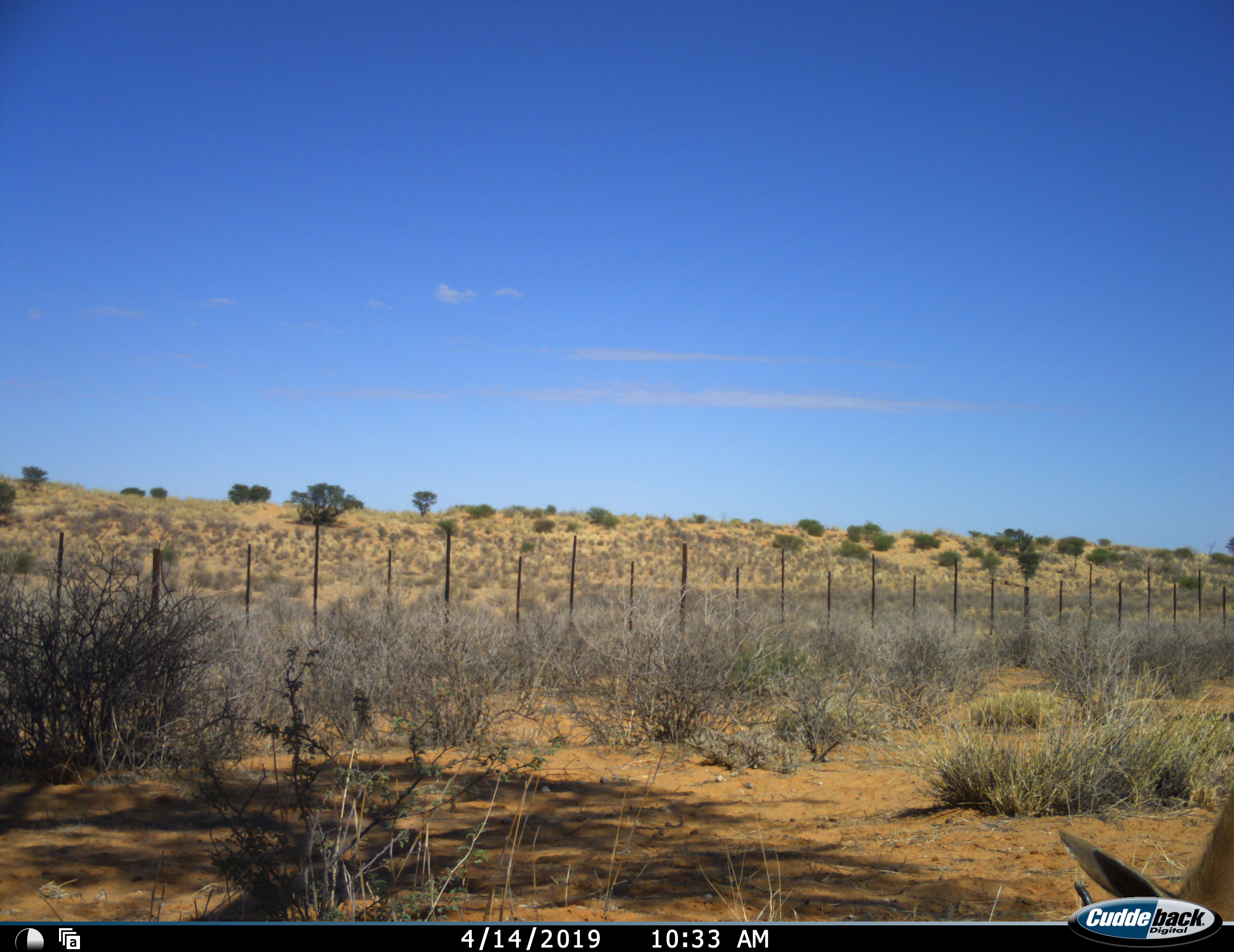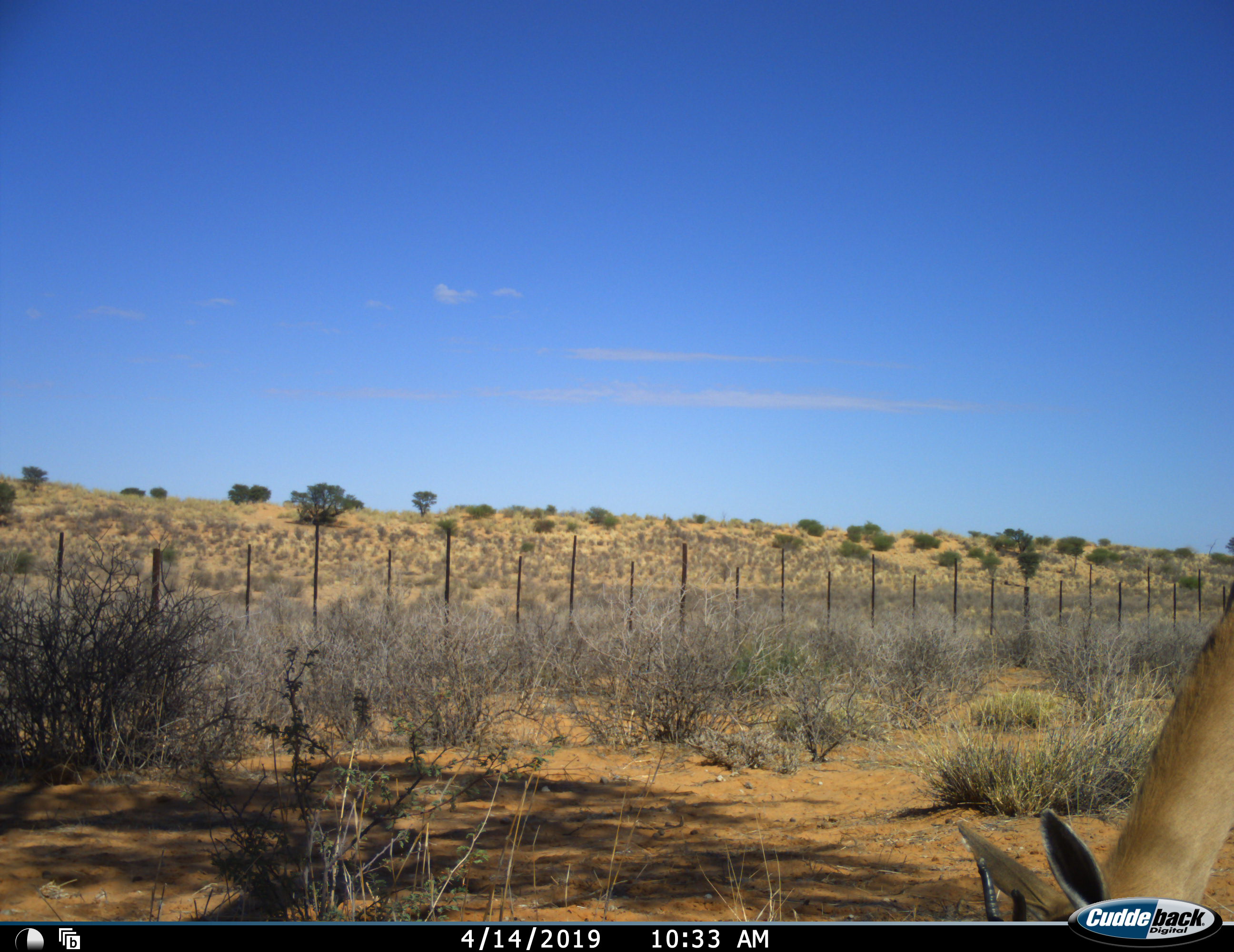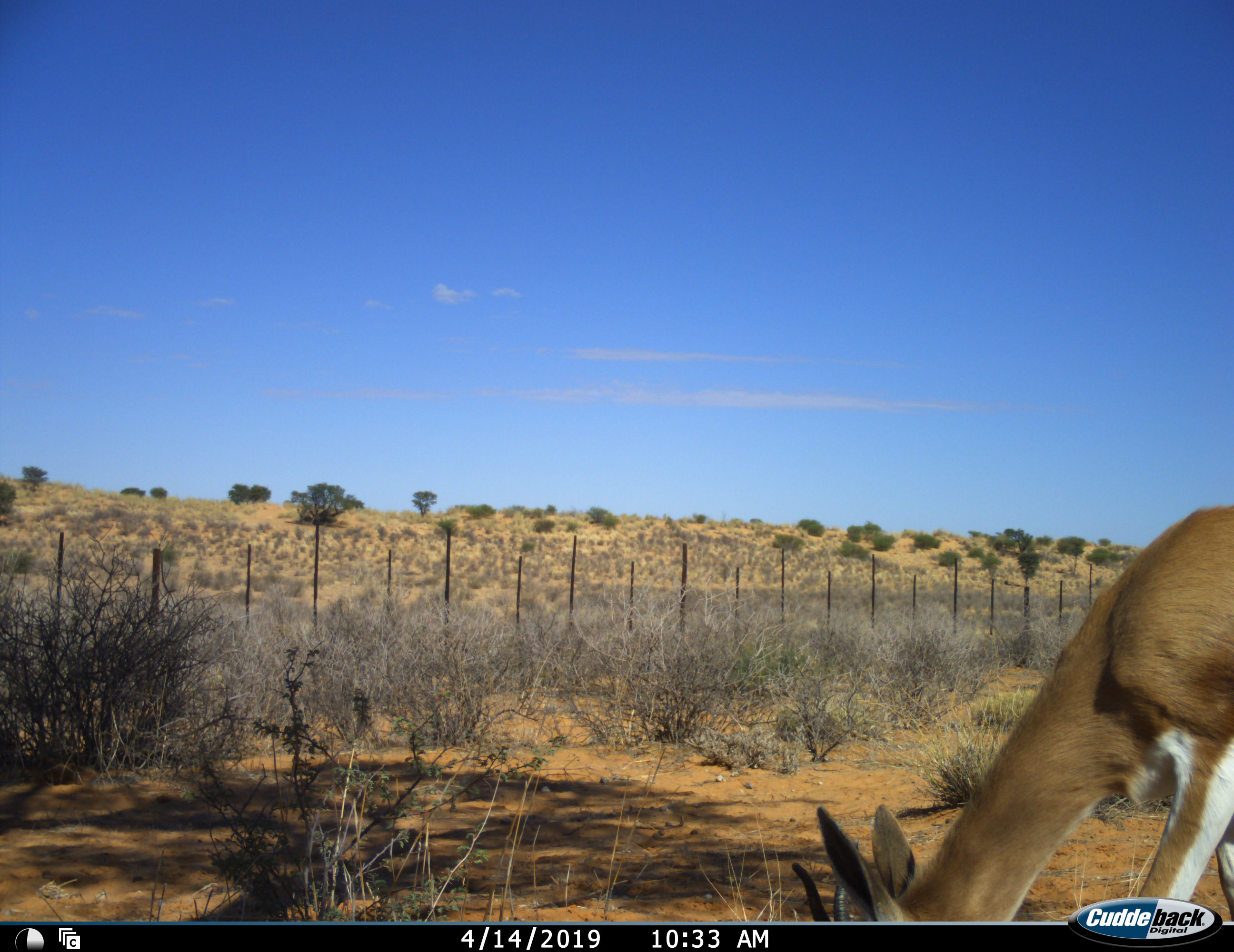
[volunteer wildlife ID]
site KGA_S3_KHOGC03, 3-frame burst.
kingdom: Animalia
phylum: Chordata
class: Mammalia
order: Artiodactyla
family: Bovidae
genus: Antidorcas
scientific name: Antidorcas marsupialis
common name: springbok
Springbok (Antidorcas marsupialis), count 1. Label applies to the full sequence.